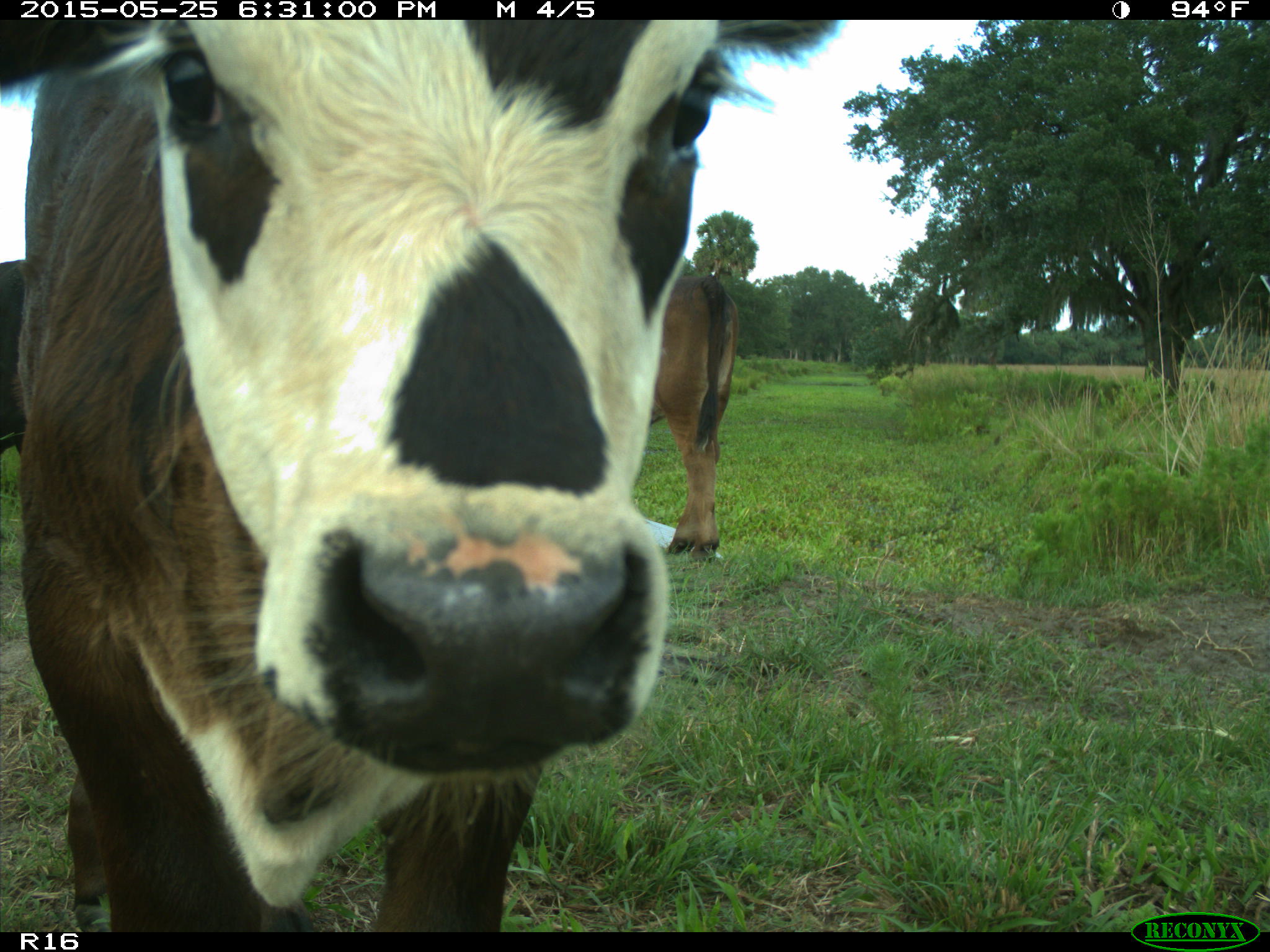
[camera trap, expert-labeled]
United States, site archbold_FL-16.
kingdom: Animalia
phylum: Chordata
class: Mammalia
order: Artiodactyla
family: Bovidae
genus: Bos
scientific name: Bos taurus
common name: domestic cow